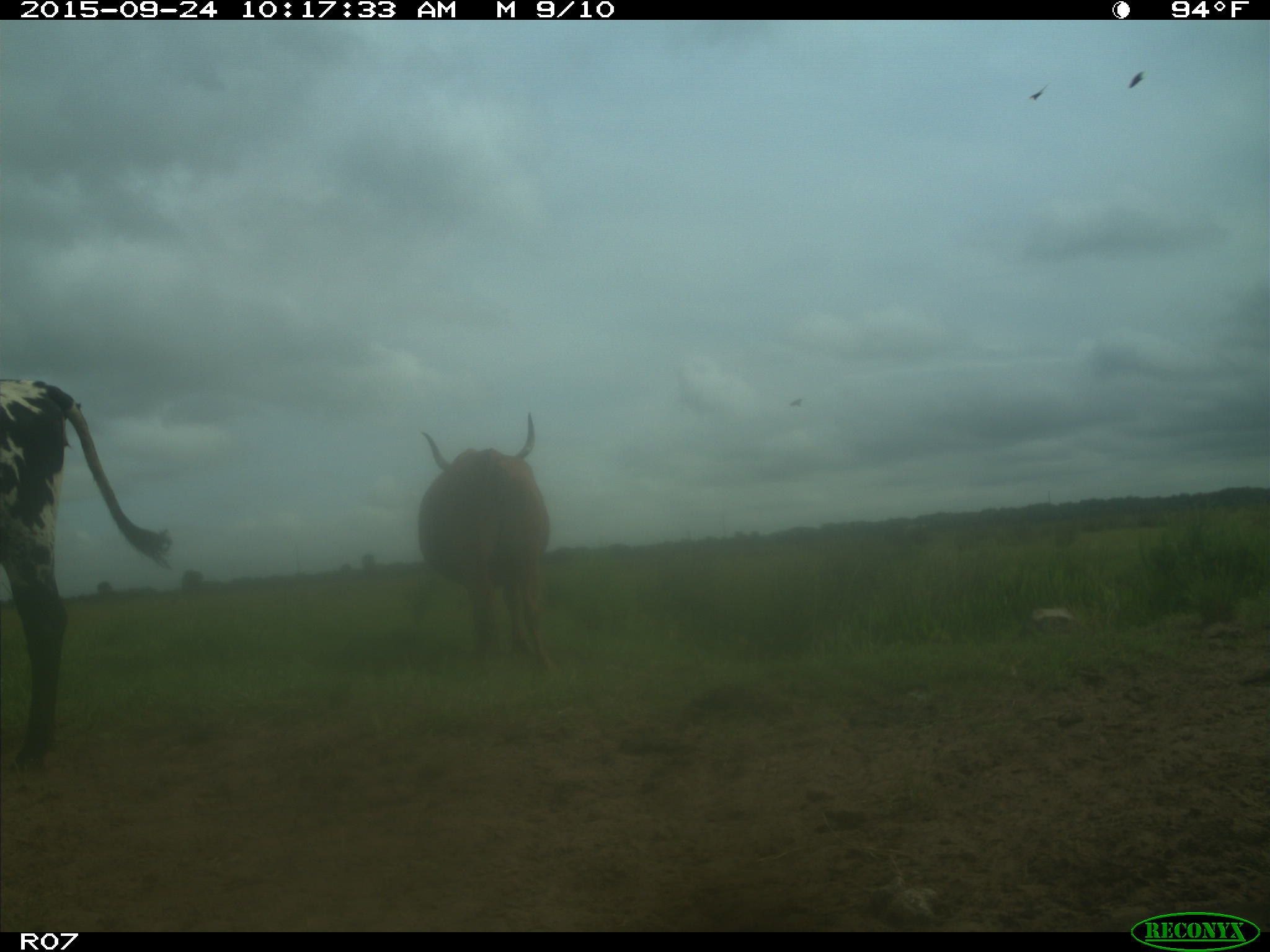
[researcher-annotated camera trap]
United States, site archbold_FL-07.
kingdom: Animalia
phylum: Chordata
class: Mammalia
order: Artiodactyla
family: Bovidae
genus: Bos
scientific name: Bos taurus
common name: domestic cow